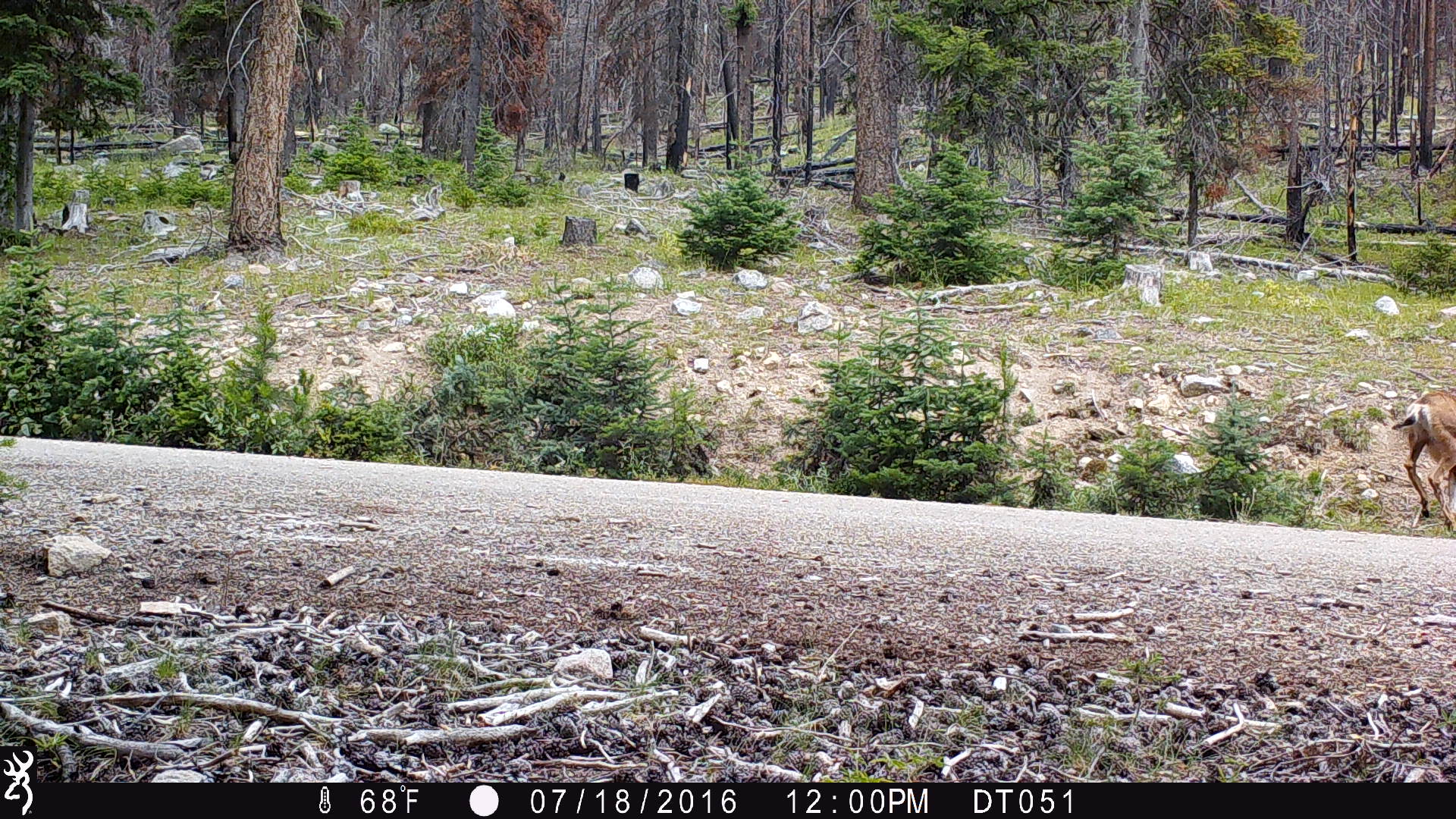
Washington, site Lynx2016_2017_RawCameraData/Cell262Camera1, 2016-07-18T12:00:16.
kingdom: Animalia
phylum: Chordata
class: Mammalia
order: Artiodactyla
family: Cervidae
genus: Odocoileus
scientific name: Odocoileus hemionus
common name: mule deer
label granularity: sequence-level